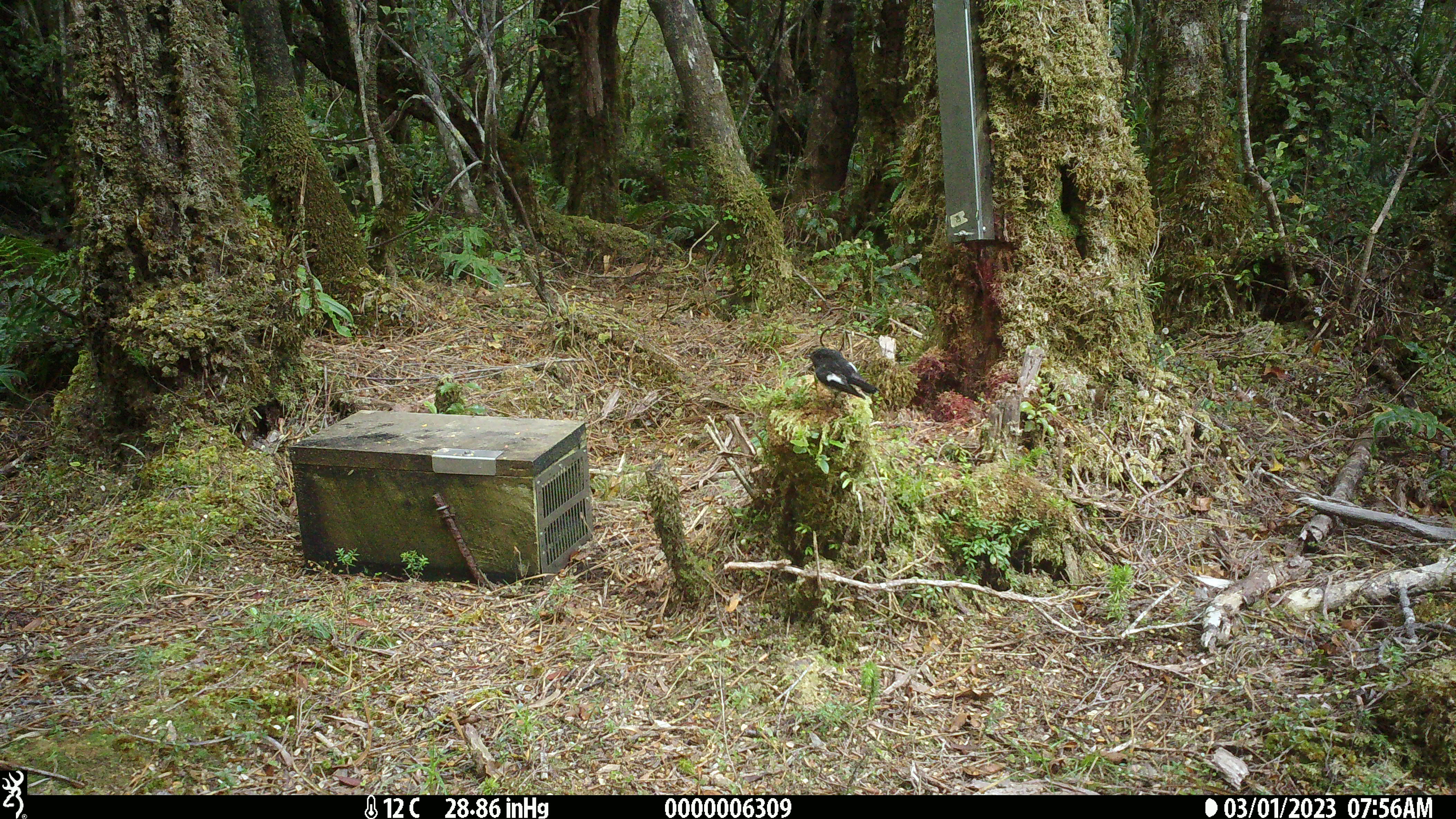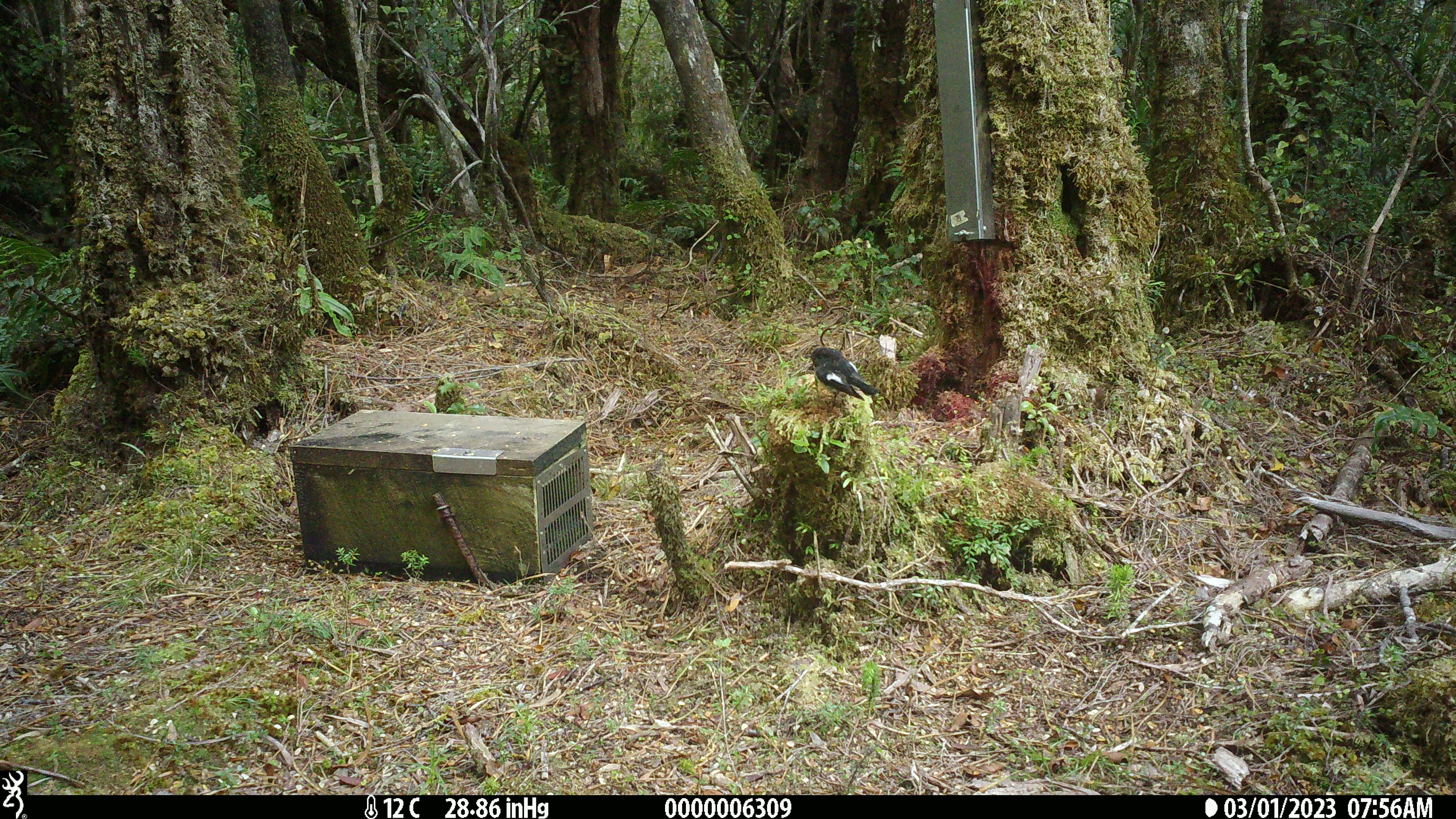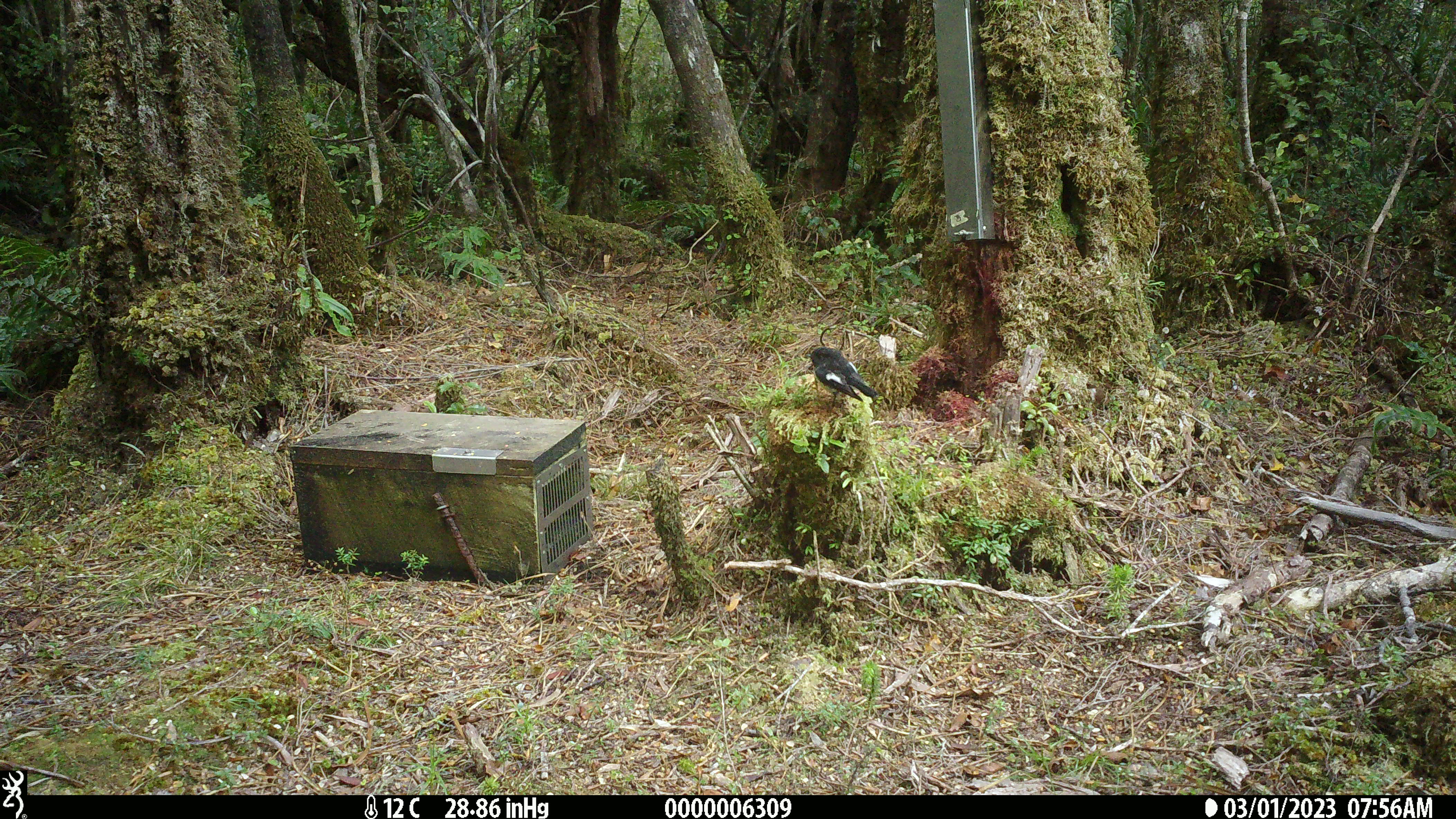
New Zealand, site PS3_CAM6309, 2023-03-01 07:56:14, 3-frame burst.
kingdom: Animalia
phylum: Chordata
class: Aves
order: Passeriformes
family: Petroicidae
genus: Petroica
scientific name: Petroica macrocephala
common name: tomtit